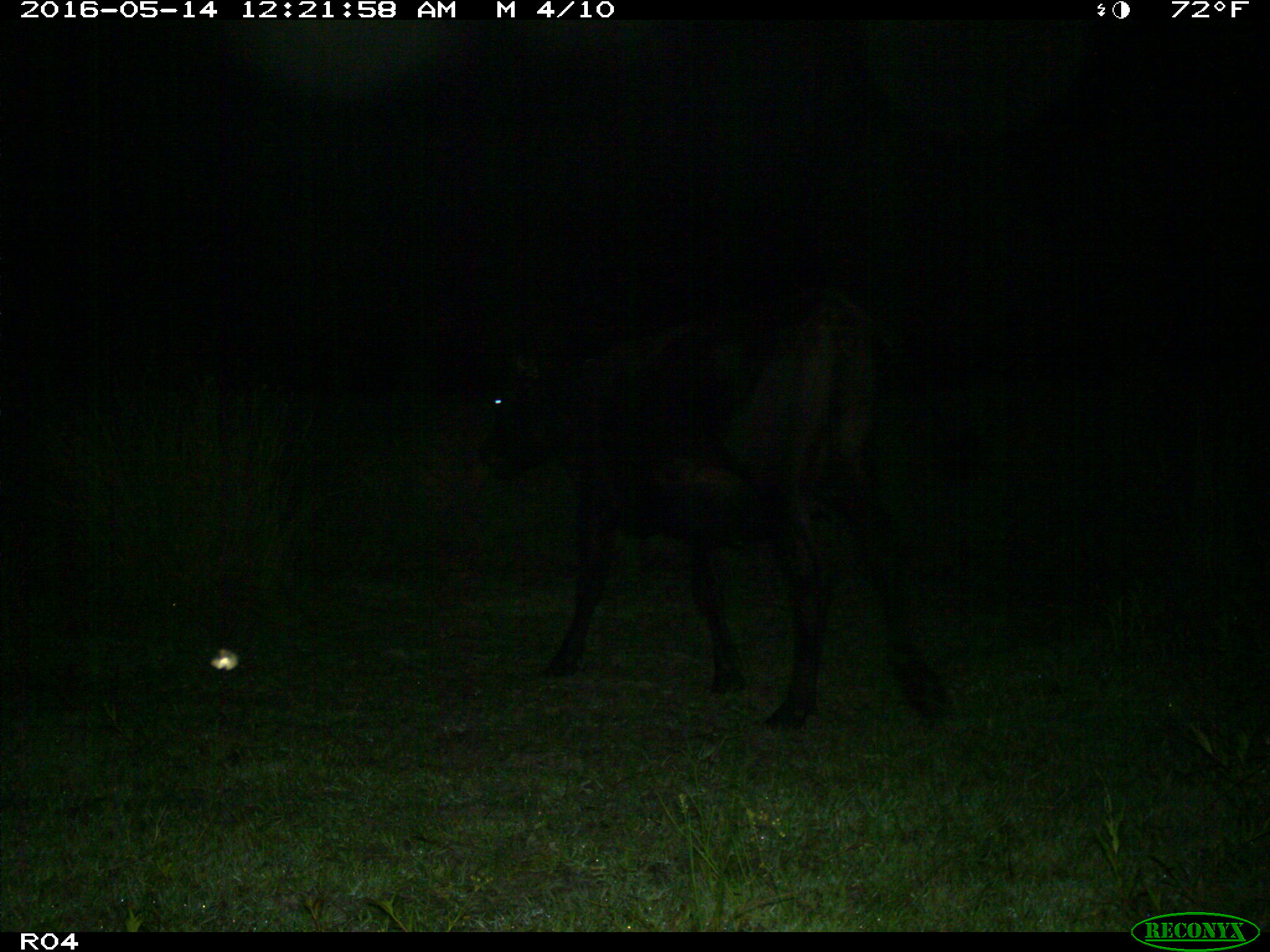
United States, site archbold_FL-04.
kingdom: Animalia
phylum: Chordata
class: Mammalia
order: Artiodactyla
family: Bovidae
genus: Bos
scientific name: Bos taurus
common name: domestic cow